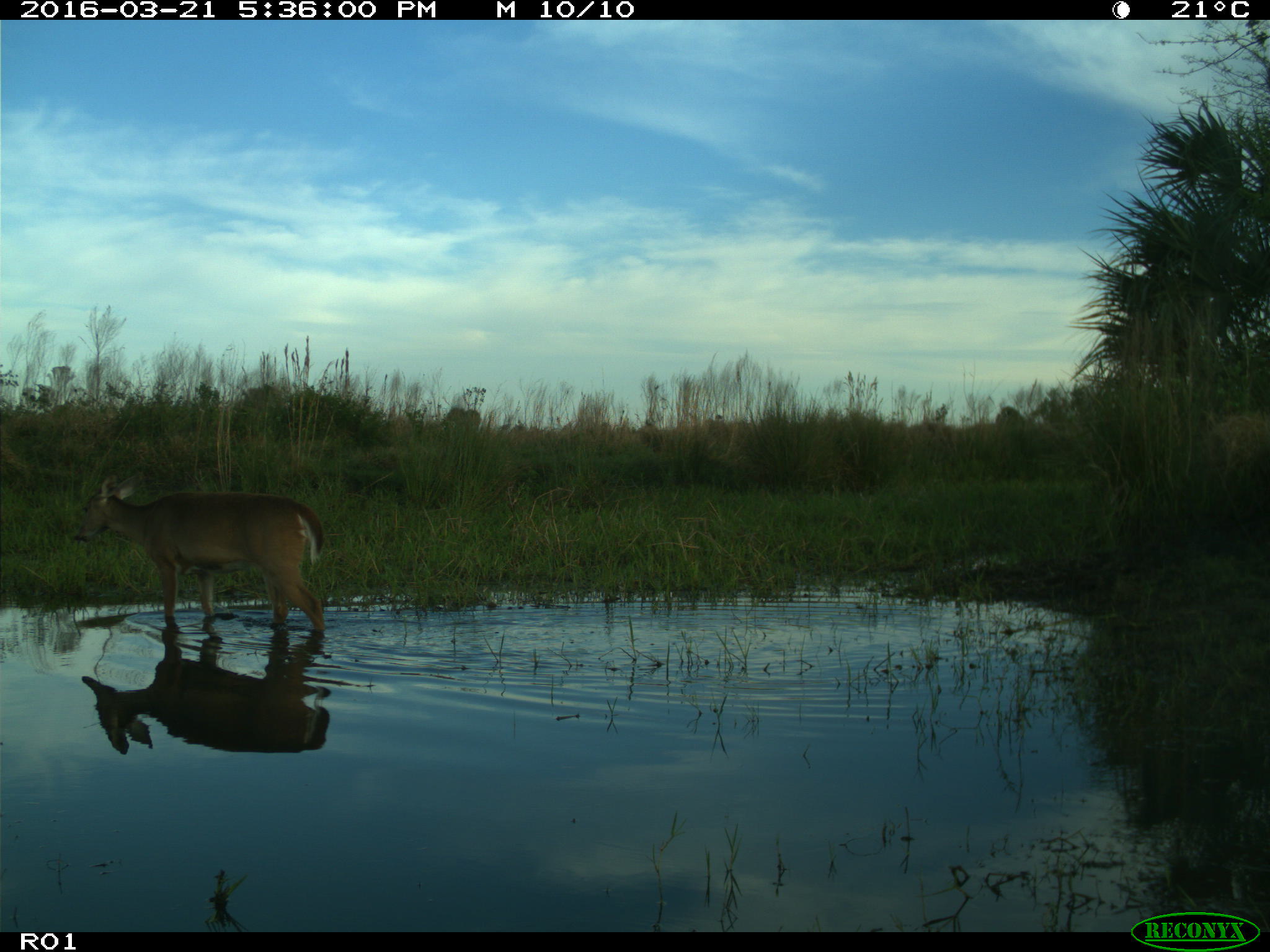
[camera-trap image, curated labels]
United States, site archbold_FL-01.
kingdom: Animalia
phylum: Chordata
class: Mammalia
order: Artiodactyla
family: Cervidae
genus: Odocoileus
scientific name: Odocoileus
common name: deer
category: unidentified deer